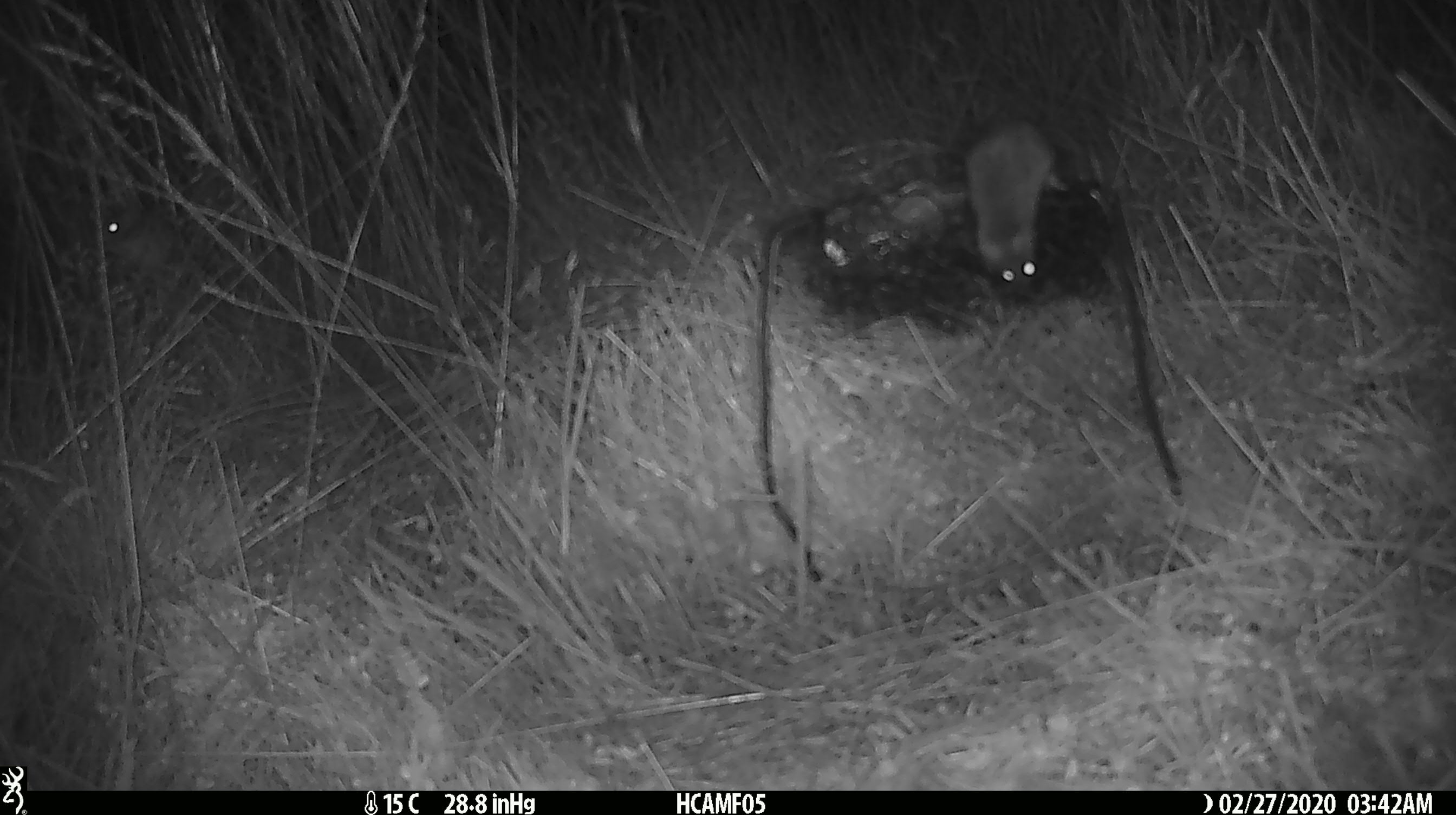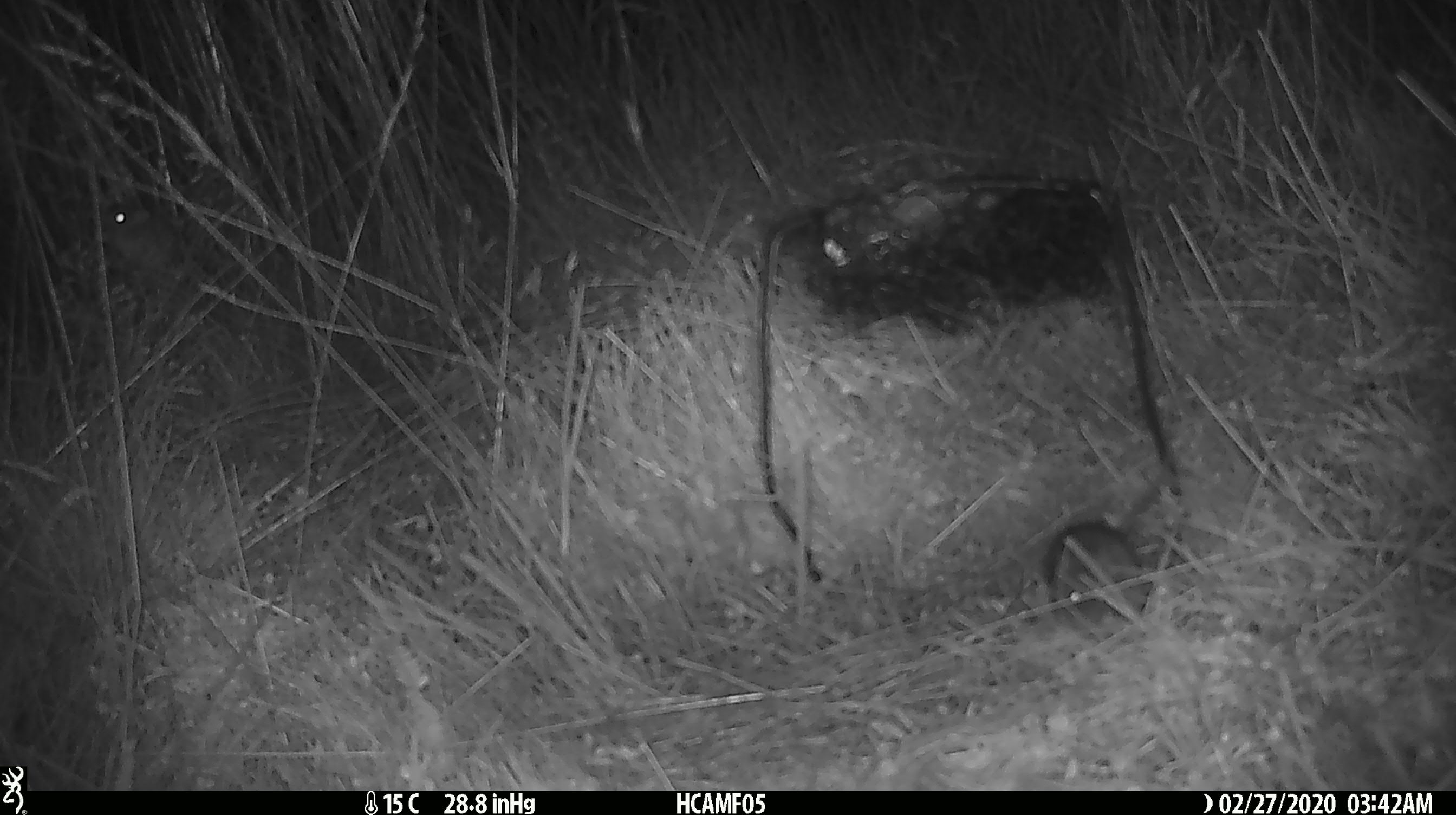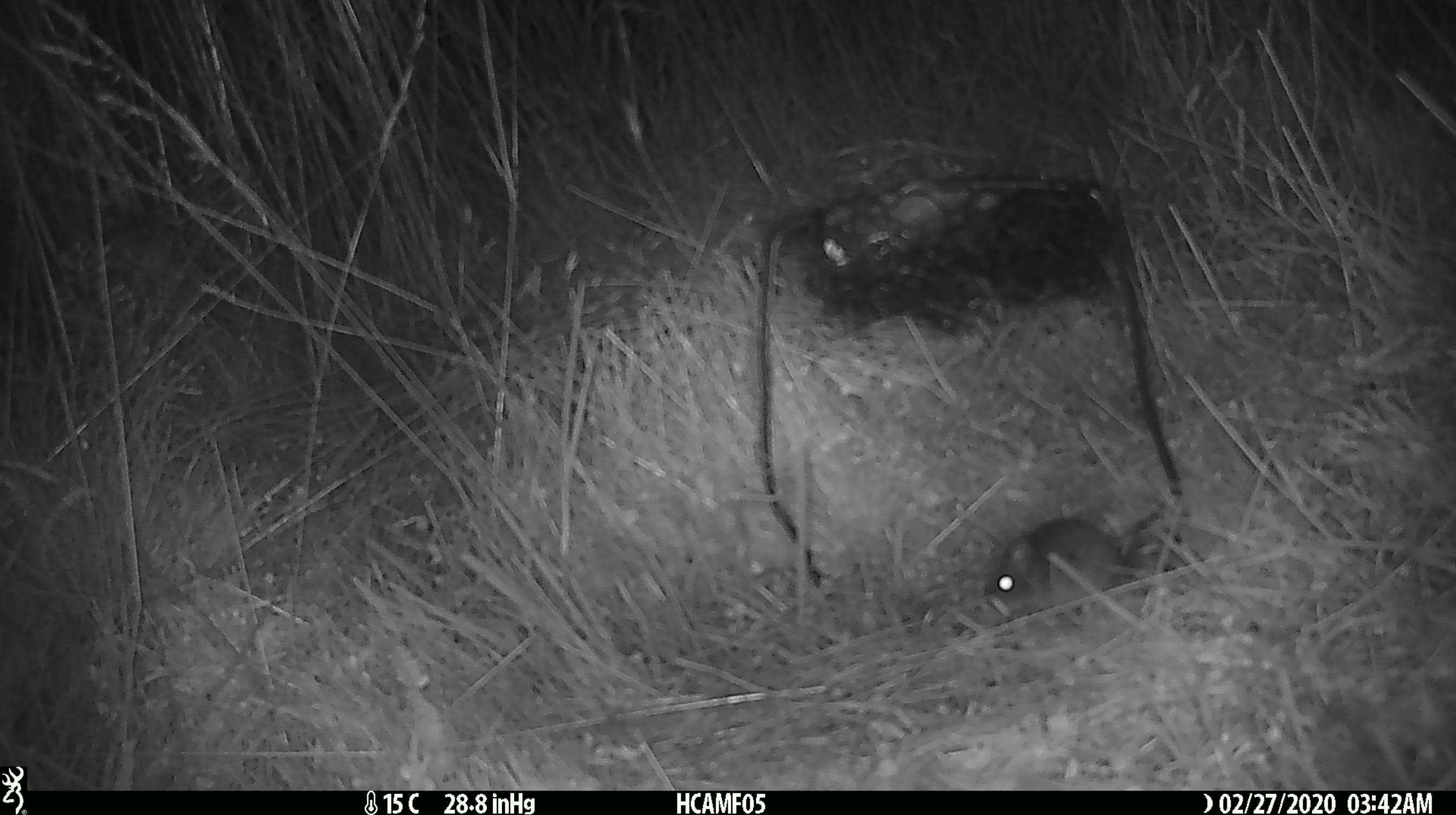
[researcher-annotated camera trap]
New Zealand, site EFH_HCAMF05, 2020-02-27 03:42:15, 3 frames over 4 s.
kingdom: Animalia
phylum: Chordata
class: Mammalia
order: Rodentia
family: Muridae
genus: Mus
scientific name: Mus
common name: mouse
Mouse (Mus).